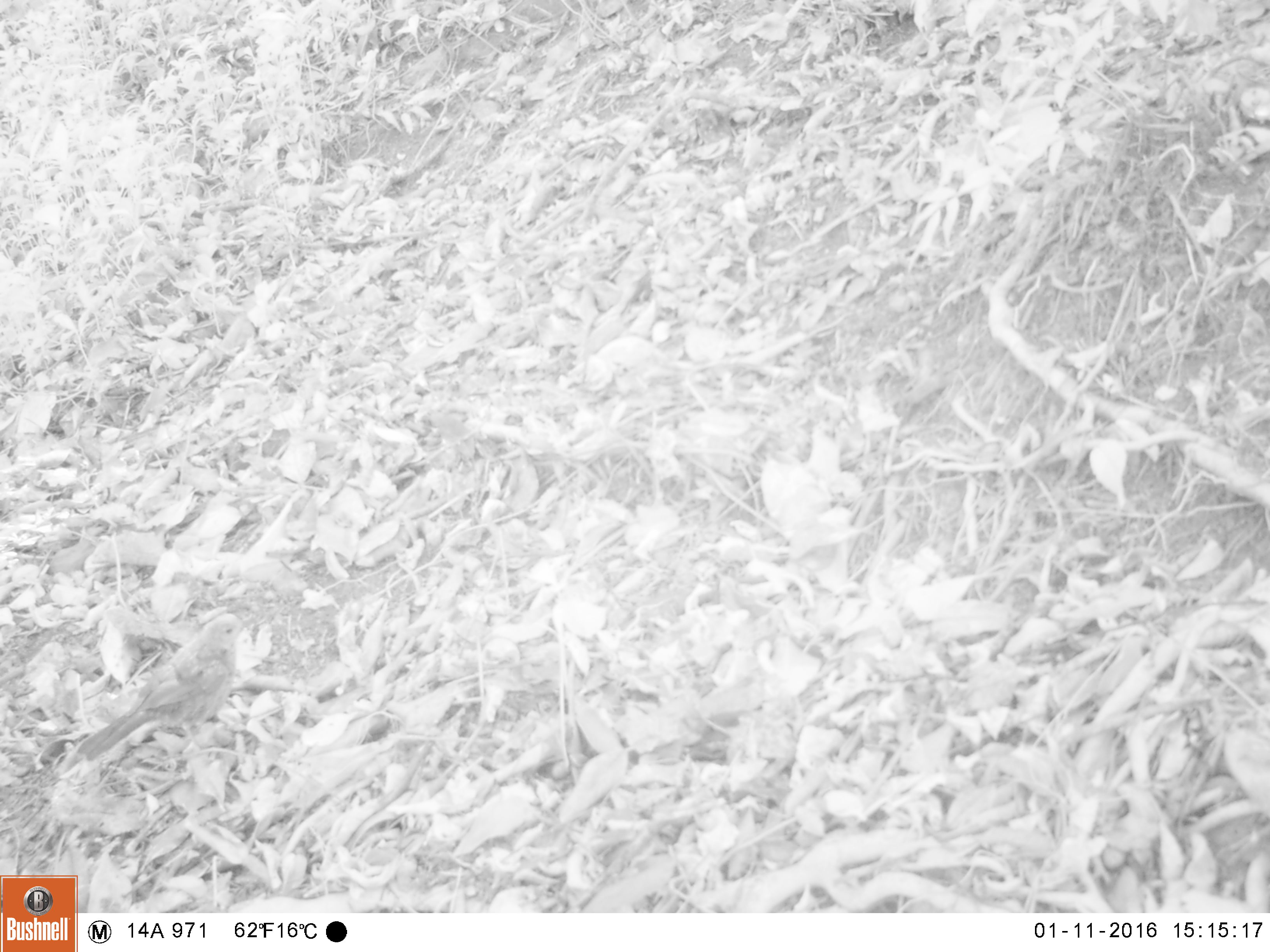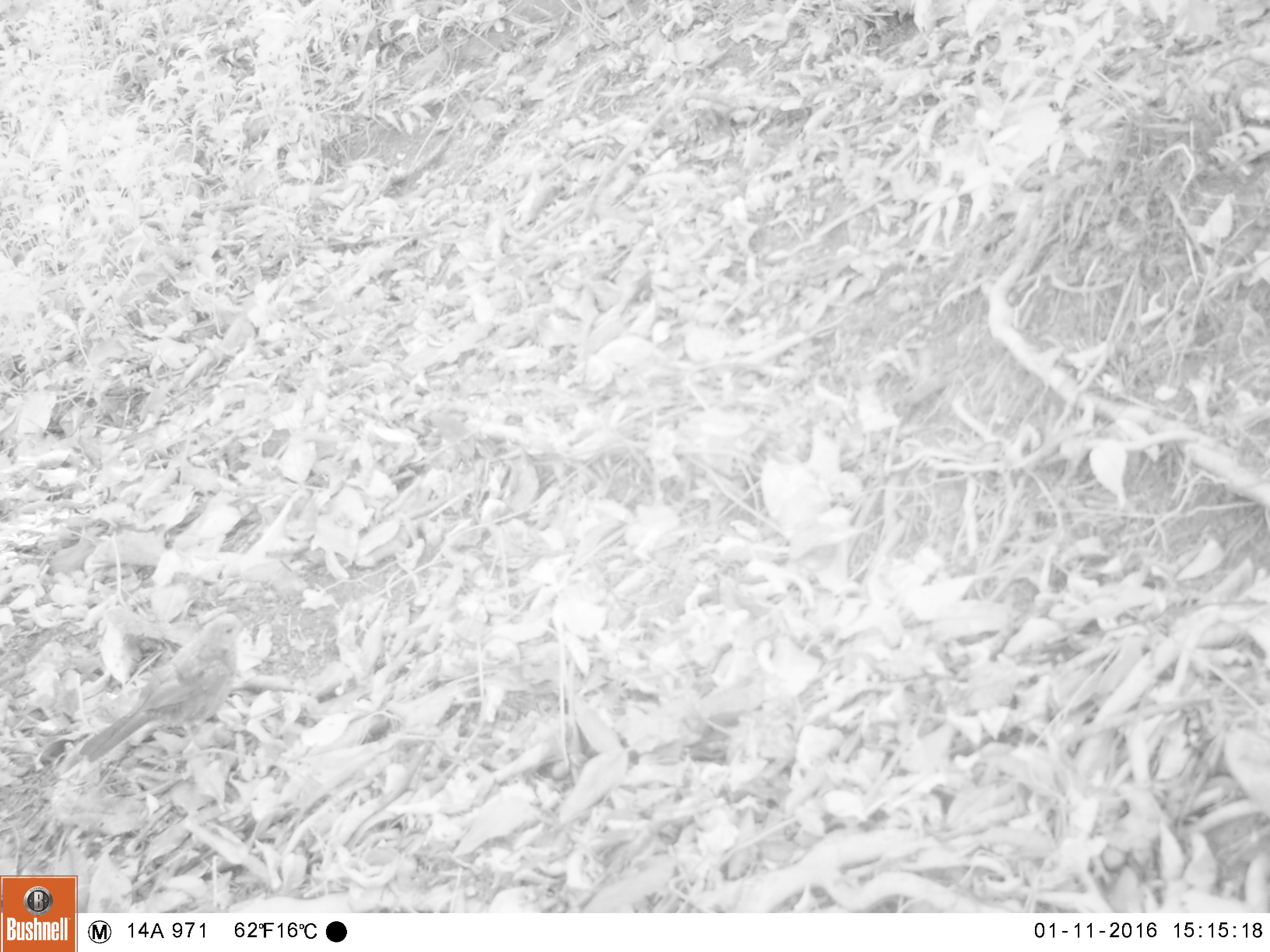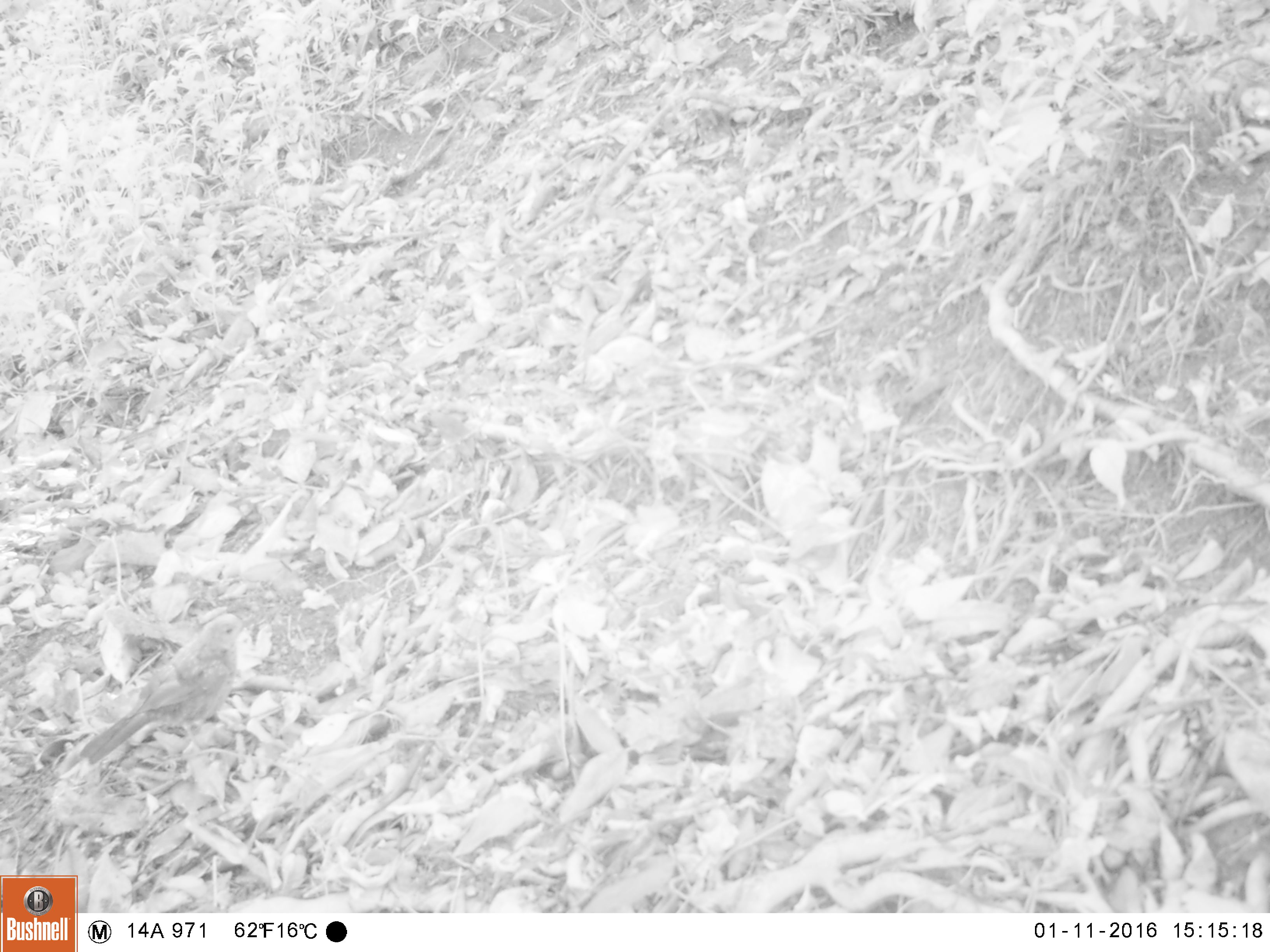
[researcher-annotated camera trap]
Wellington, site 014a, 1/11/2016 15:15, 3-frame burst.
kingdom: Animalia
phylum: Chordata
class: Aves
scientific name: Aves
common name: bird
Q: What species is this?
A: Bird (Aves).